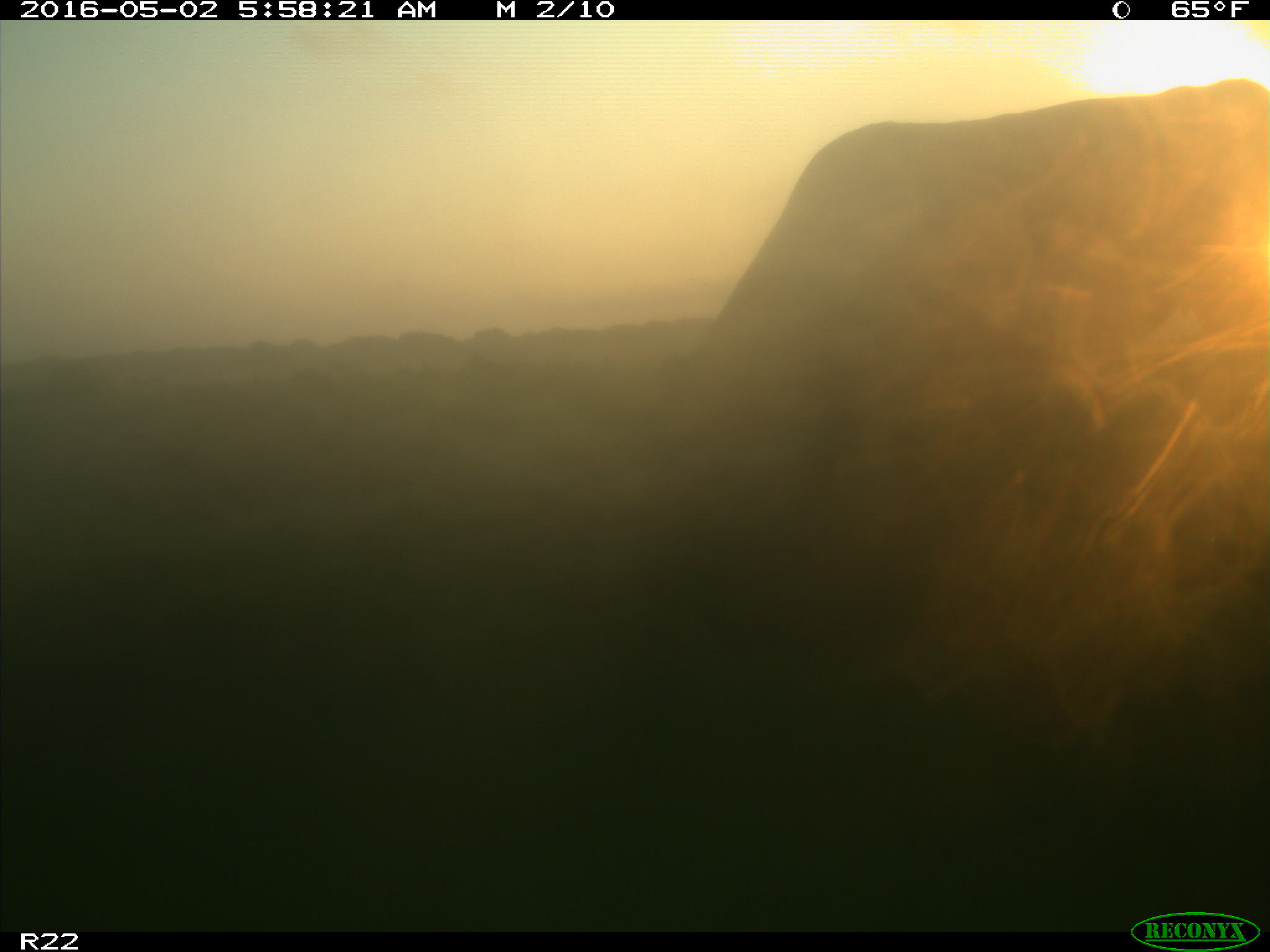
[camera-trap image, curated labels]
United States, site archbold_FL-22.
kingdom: Animalia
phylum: Chordata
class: Mammalia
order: Artiodactyla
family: Bovidae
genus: Bos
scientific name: Bos taurus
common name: domestic cow